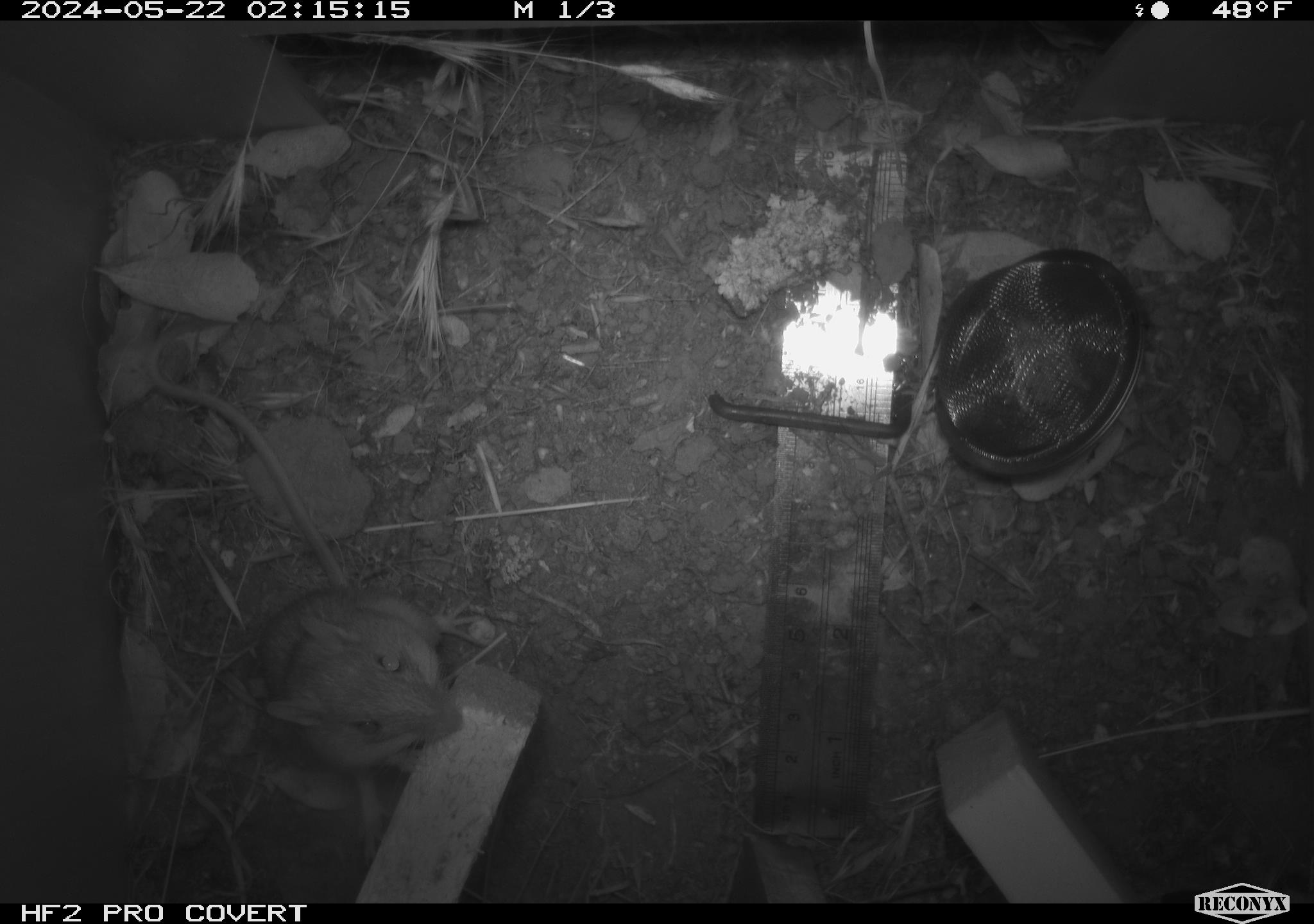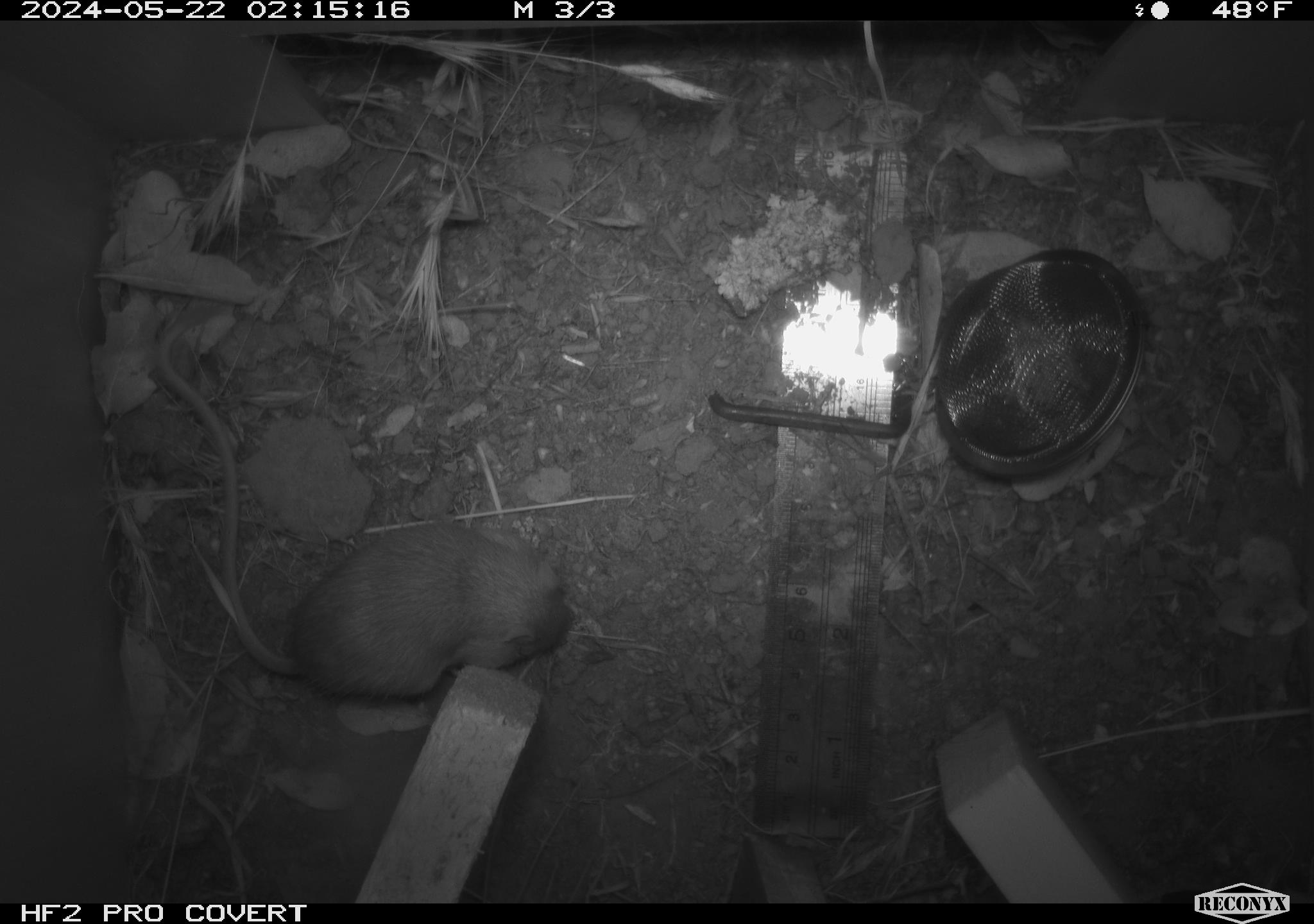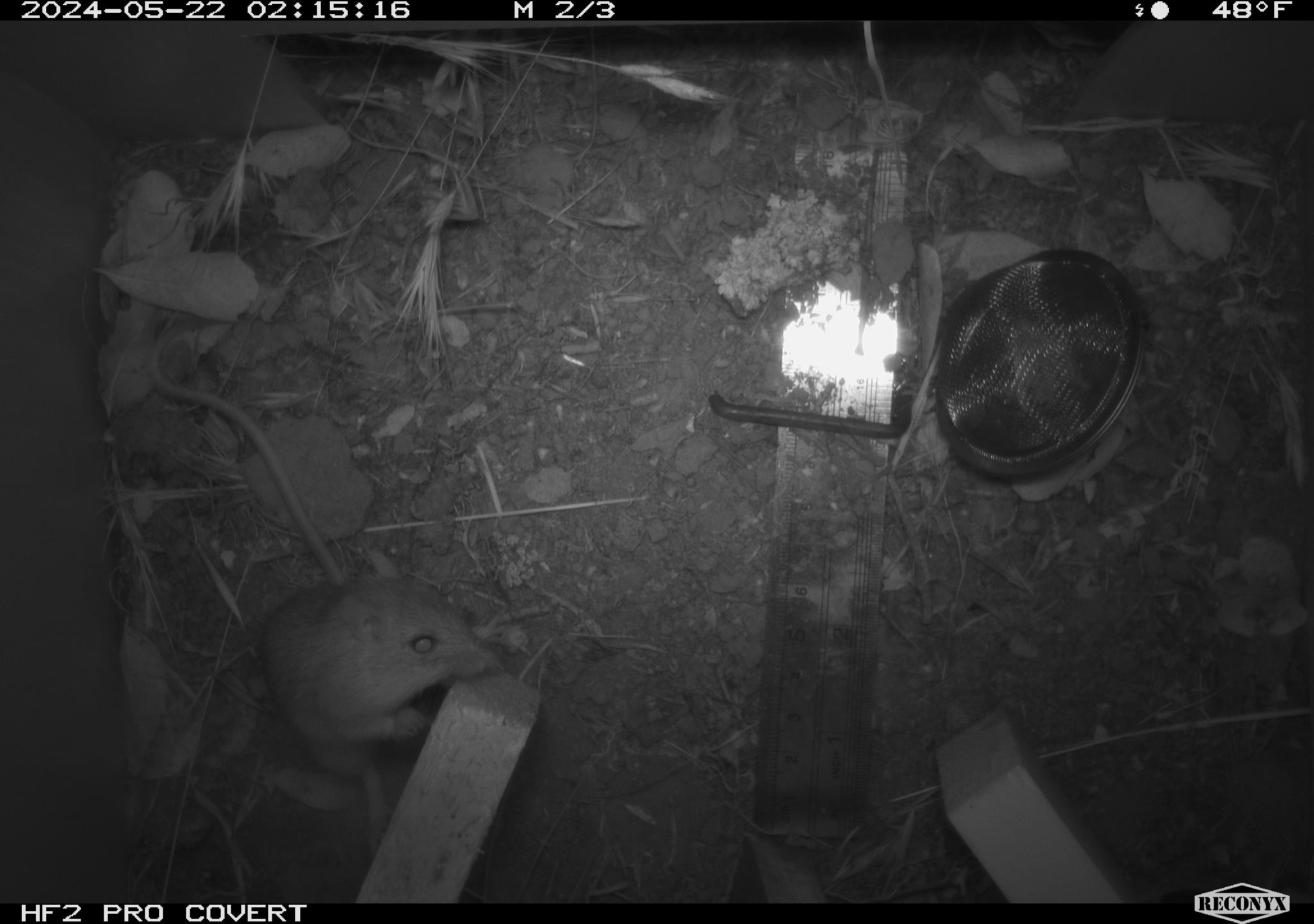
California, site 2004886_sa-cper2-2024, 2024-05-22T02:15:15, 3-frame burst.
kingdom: Animalia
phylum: Chordata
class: Mammalia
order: Rodentia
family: Heteromyidae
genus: Dipodomys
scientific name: Dipodomys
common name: kangaroo rats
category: dipodomys species